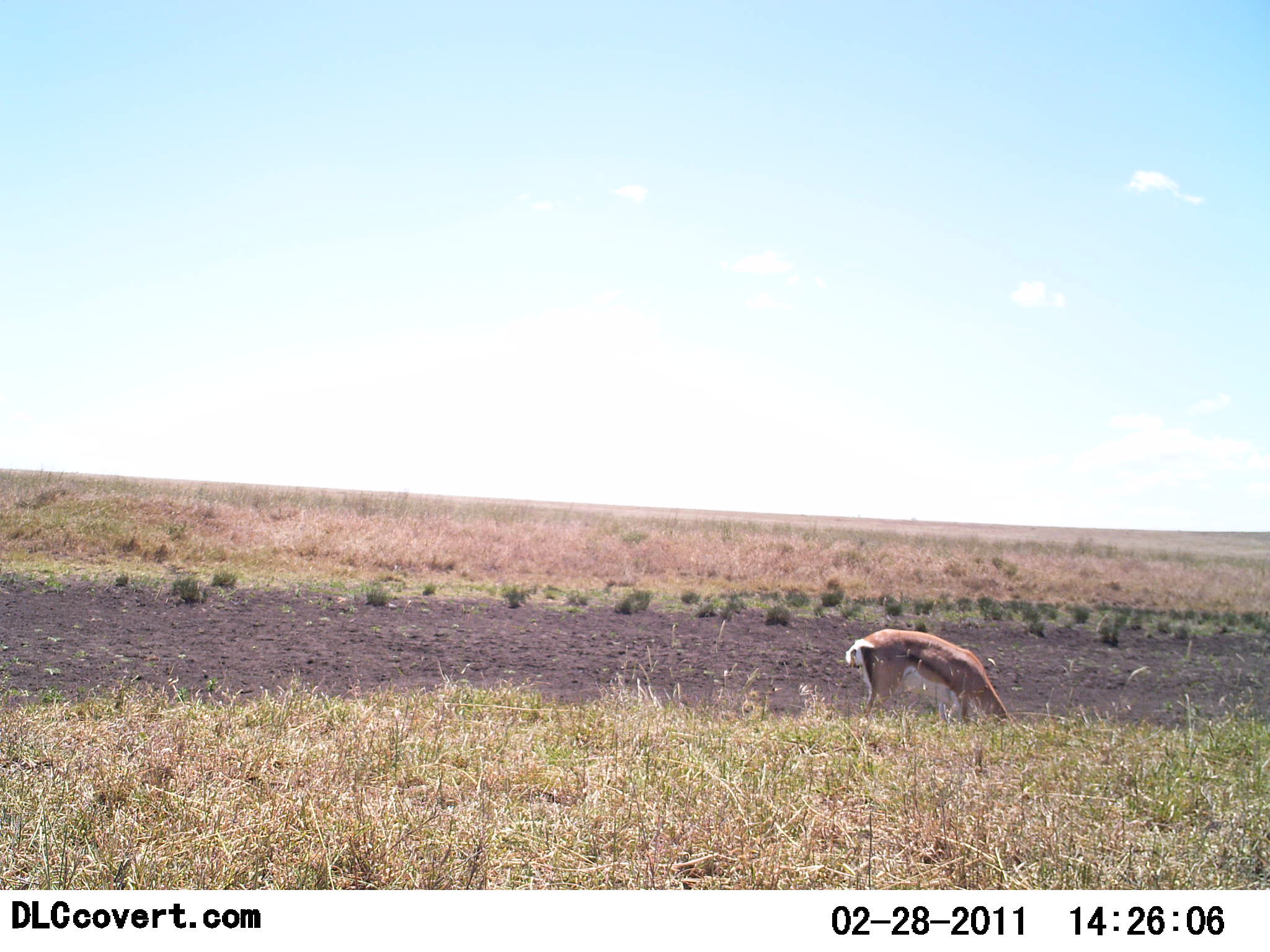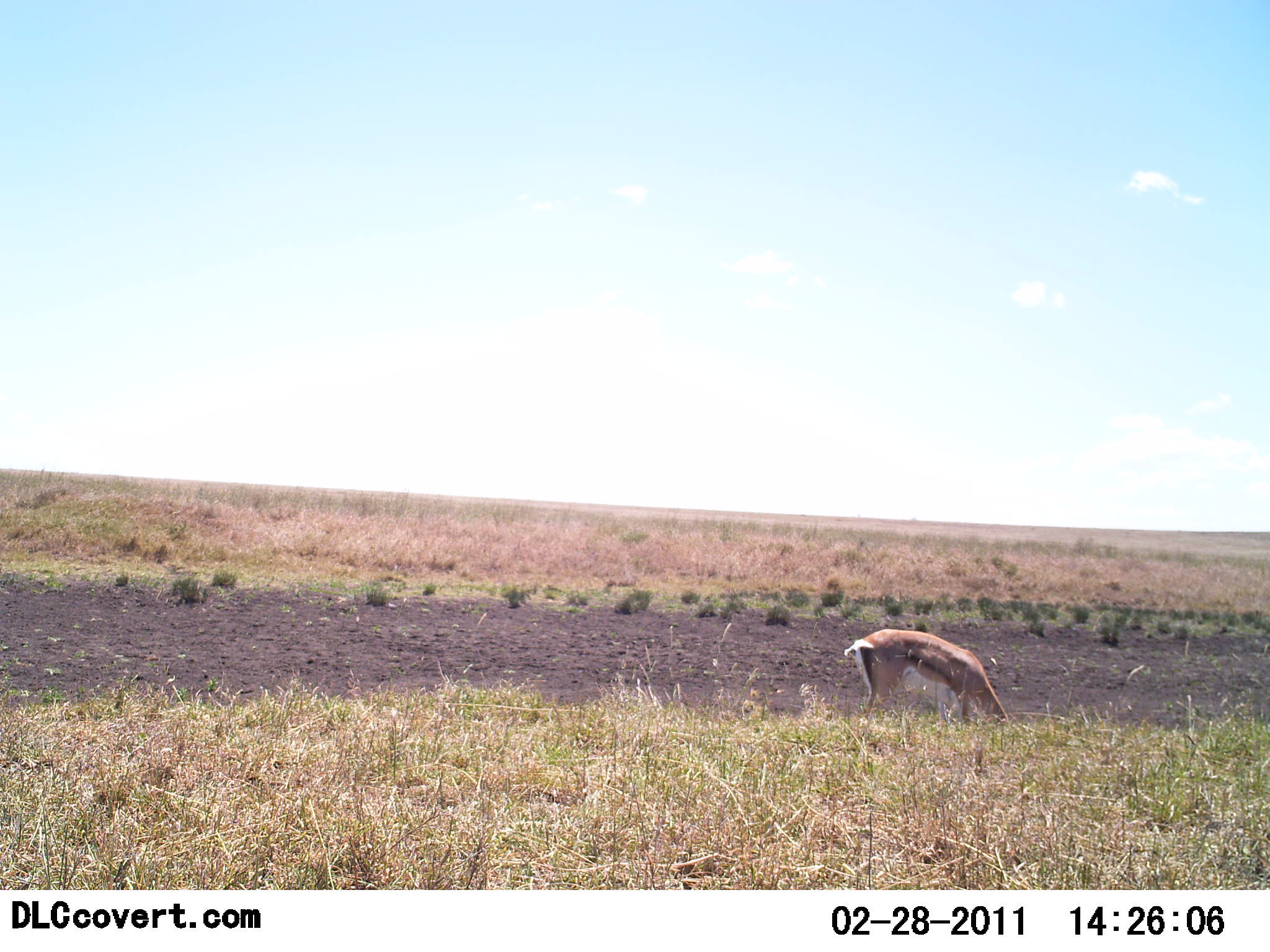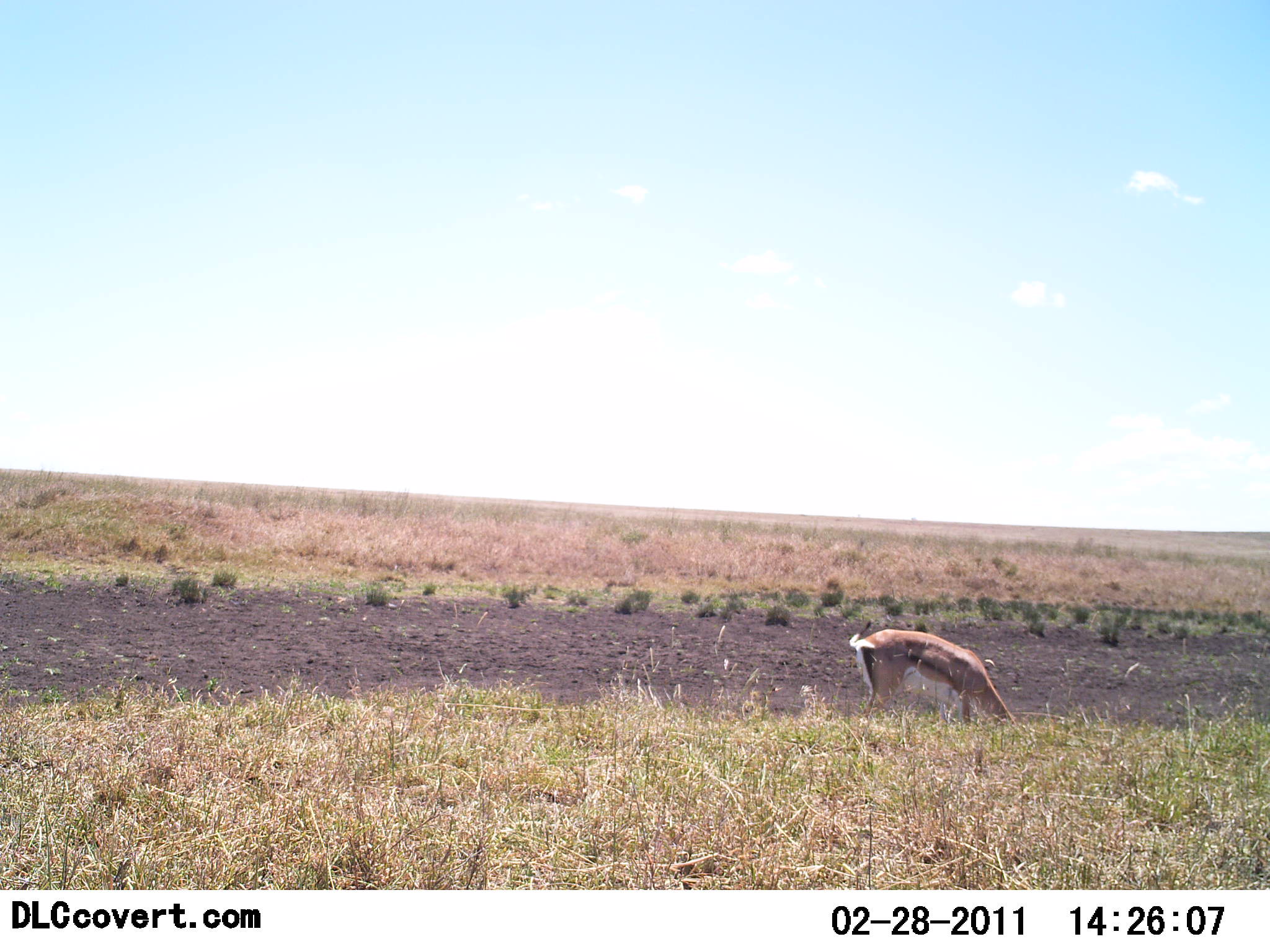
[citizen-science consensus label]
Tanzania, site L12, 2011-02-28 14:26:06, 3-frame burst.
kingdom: Animalia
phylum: Chordata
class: Mammalia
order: Artiodactyla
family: Bovidae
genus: Nanger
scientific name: Nanger granti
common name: grant's gazelle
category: gazellegrants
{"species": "gazellegrants (grant's gazelle) (Nanger granti)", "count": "1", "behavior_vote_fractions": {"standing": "36%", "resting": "0%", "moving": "0%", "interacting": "0%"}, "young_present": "9%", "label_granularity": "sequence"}